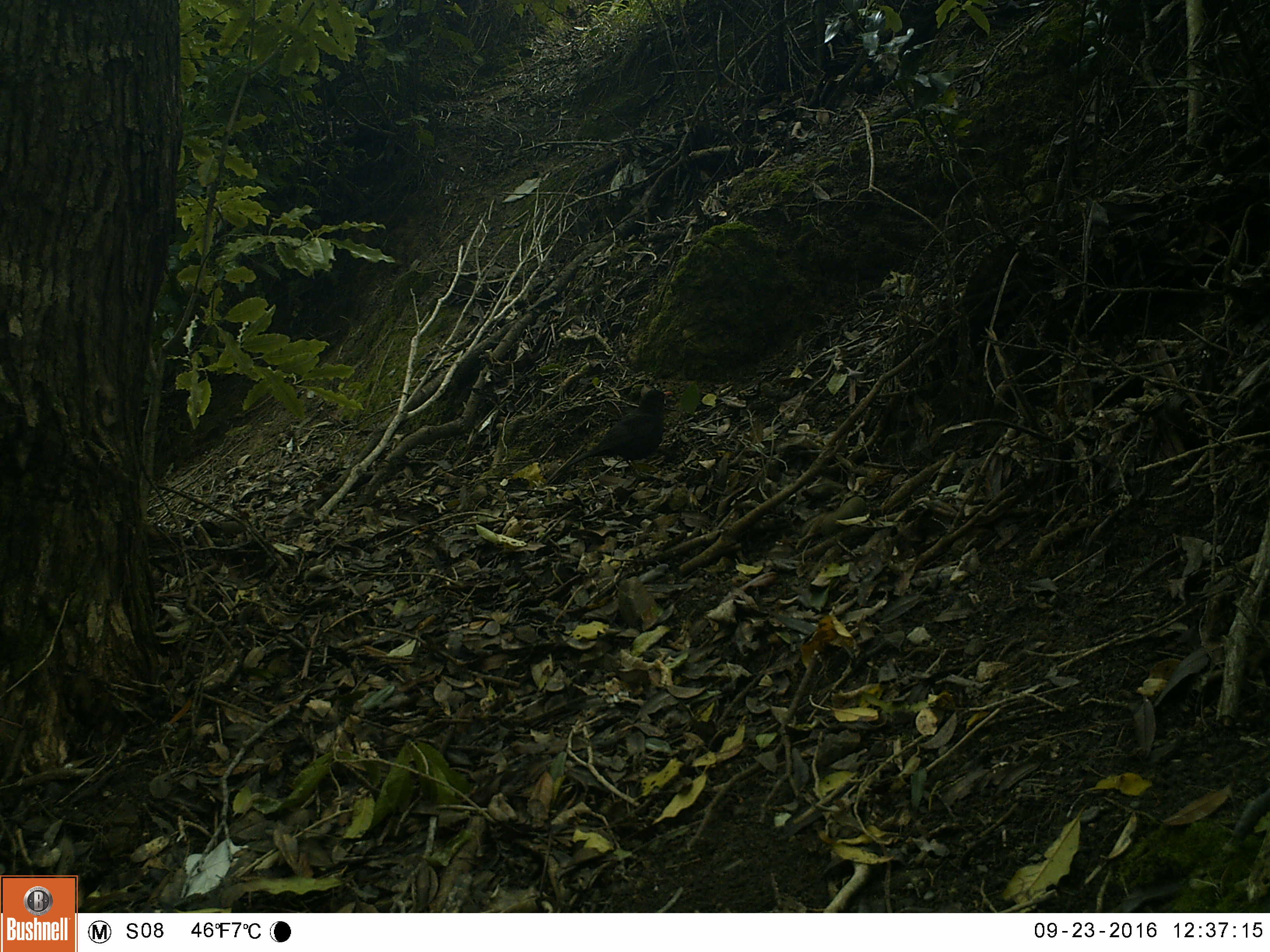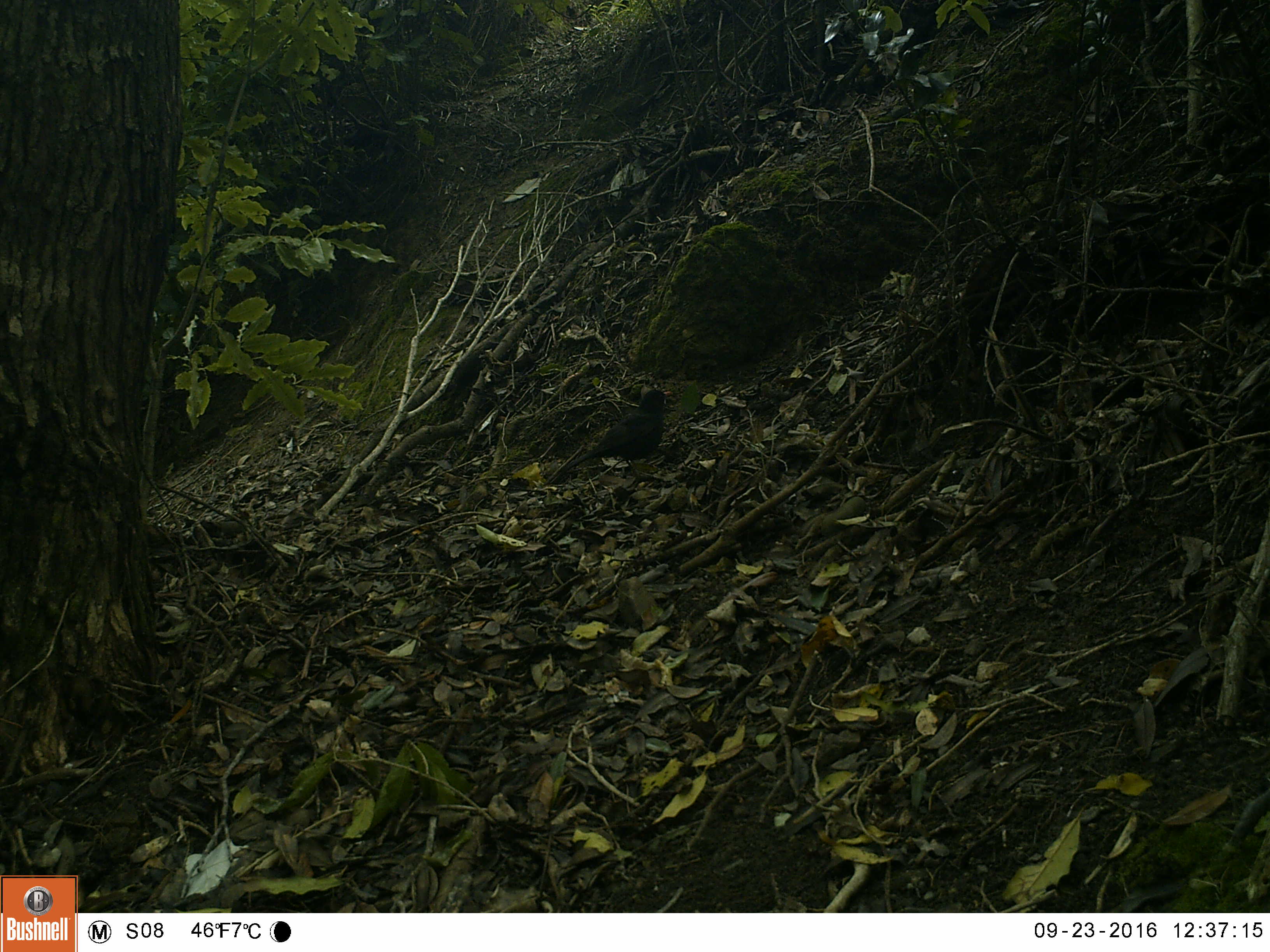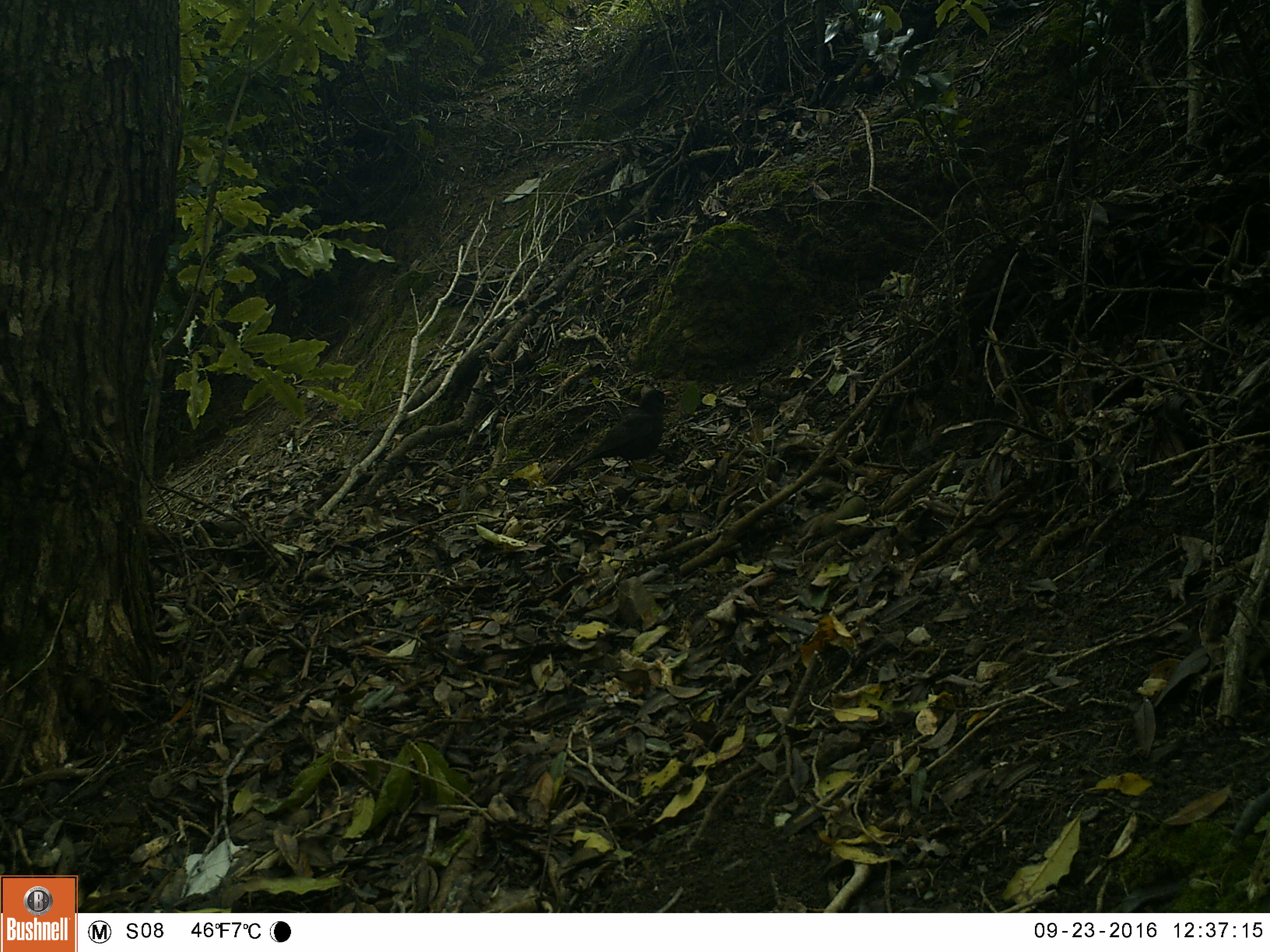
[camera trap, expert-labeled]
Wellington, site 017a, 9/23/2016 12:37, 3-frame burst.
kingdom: Animalia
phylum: Chordata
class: Aves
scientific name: Aves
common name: bird